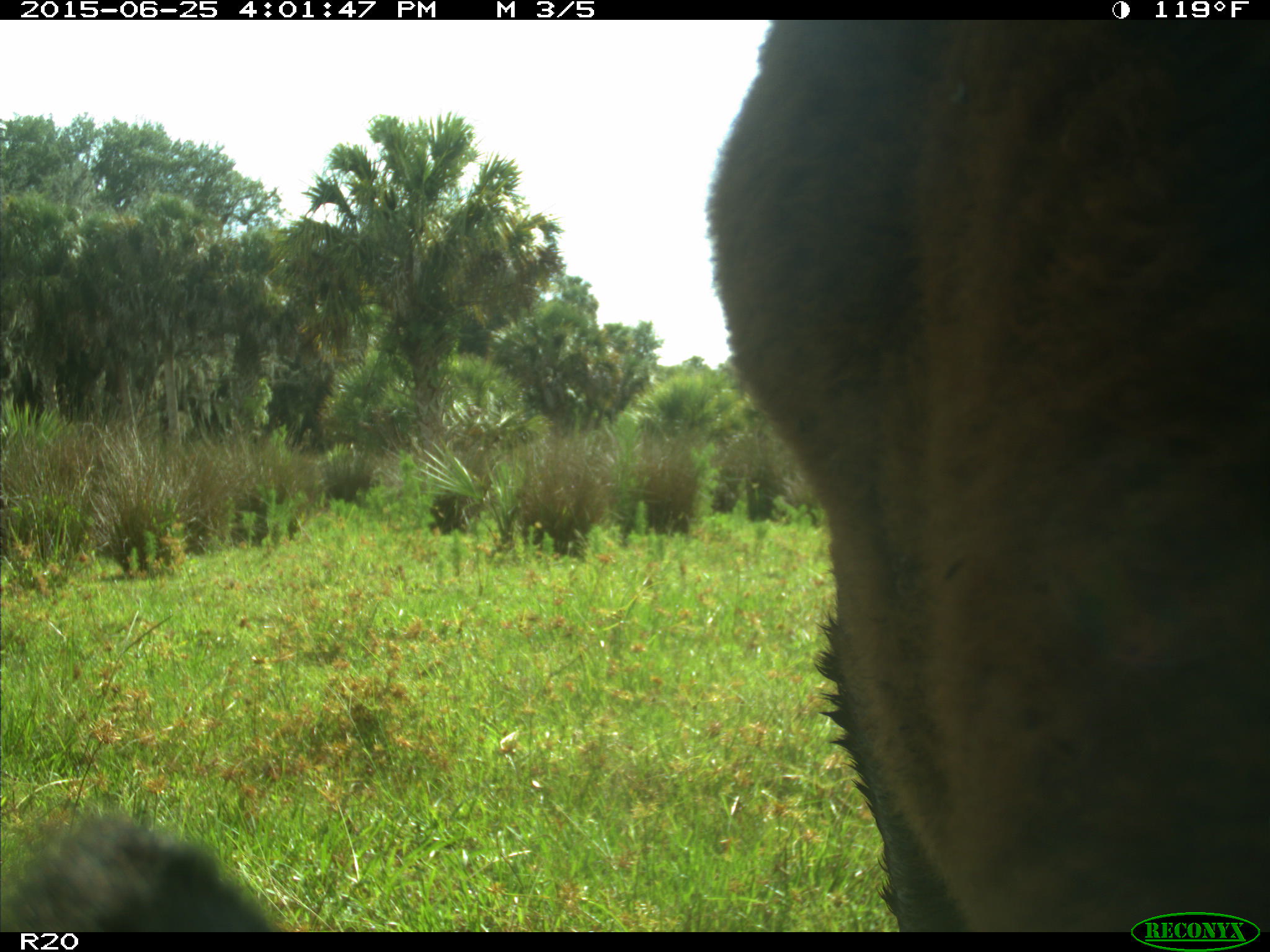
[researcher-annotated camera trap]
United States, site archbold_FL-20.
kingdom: Animalia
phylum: Chordata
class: Mammalia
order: Artiodactyla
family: Bovidae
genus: Bos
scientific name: Bos taurus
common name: domestic cow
Bos taurus (domestic cow).